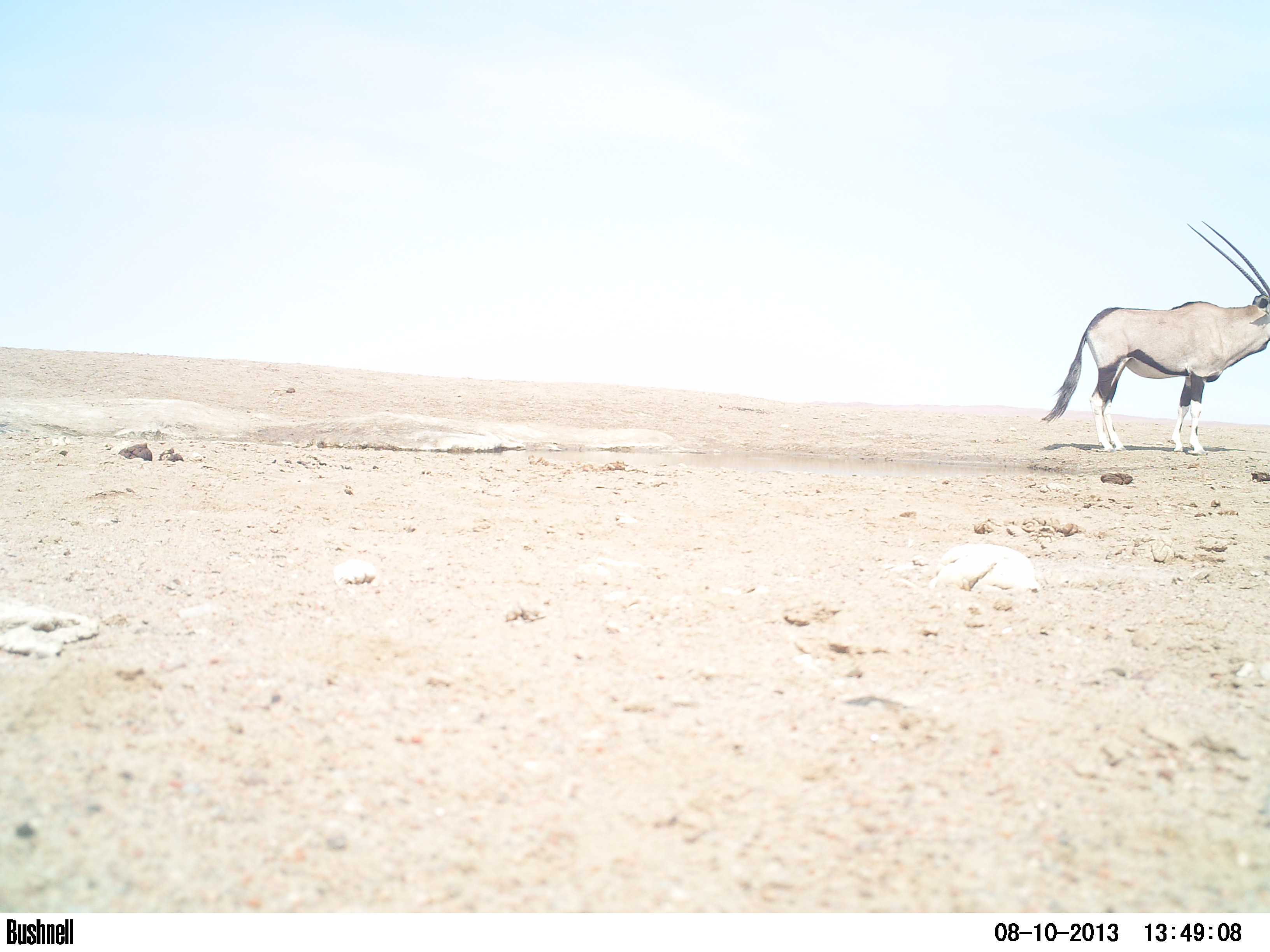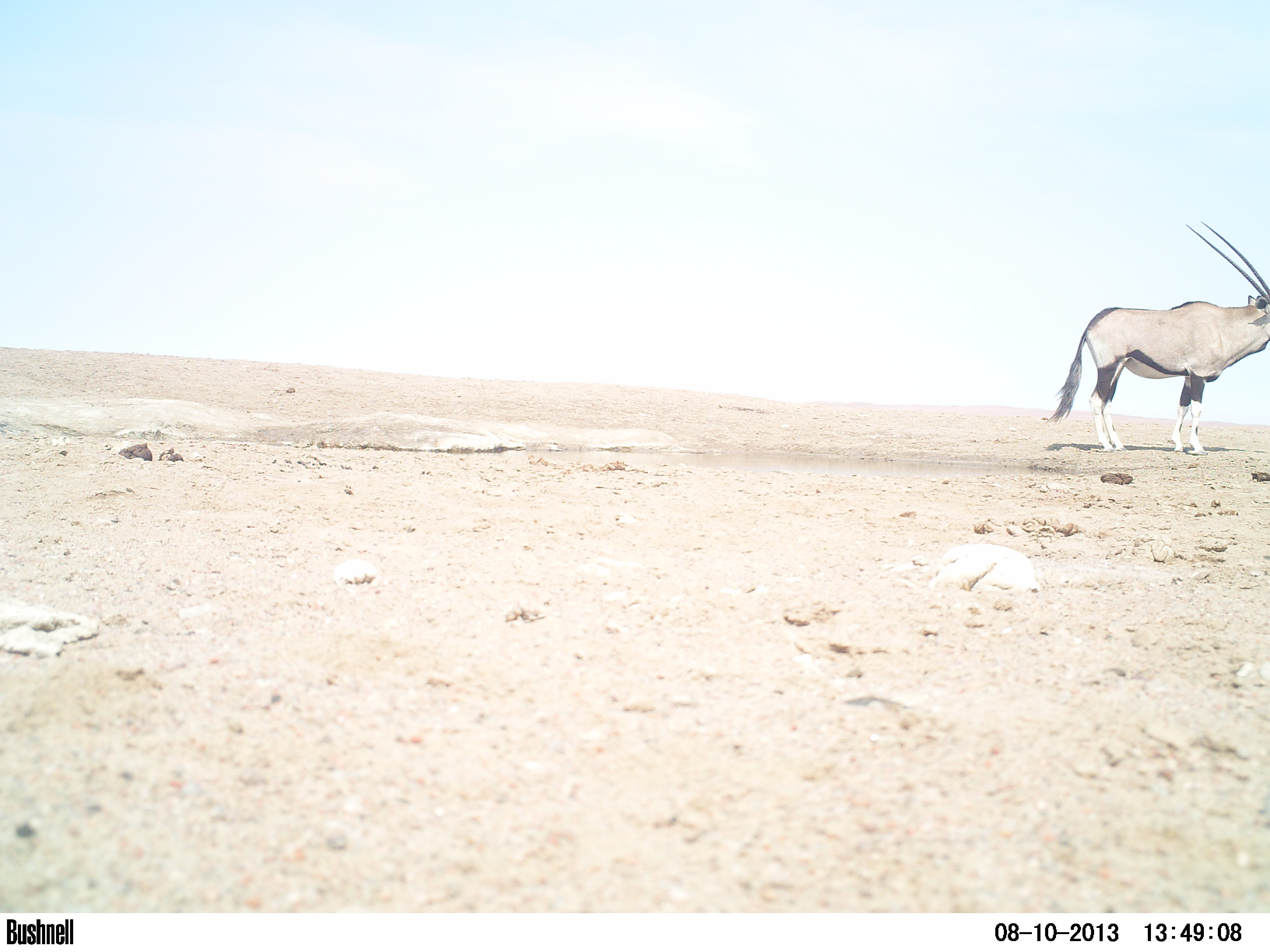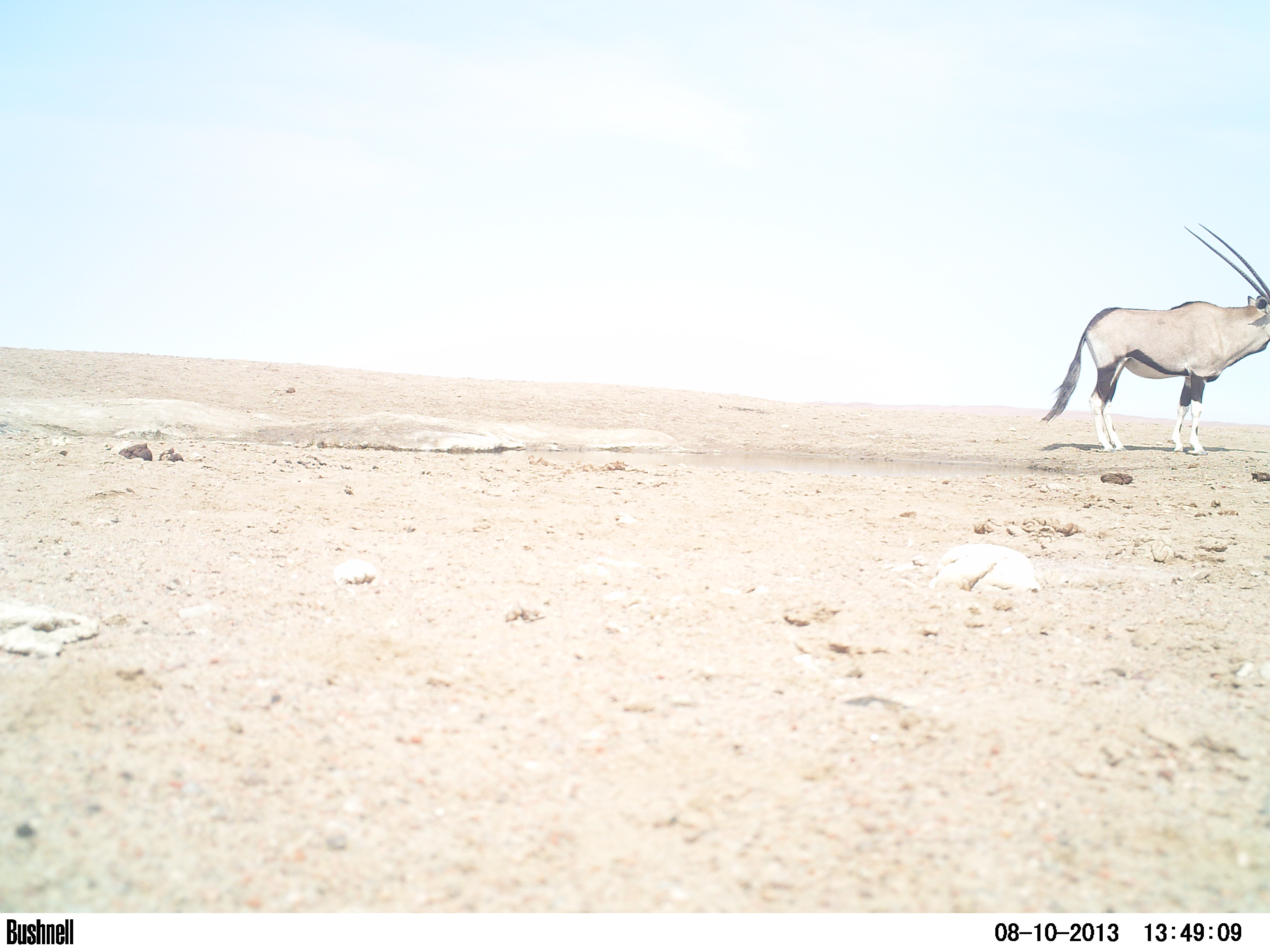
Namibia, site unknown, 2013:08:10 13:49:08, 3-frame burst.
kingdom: Animalia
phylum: Chordata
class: Mammalia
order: Artiodactyla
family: Bovidae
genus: Oryx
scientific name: Oryx gazella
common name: gemsbok